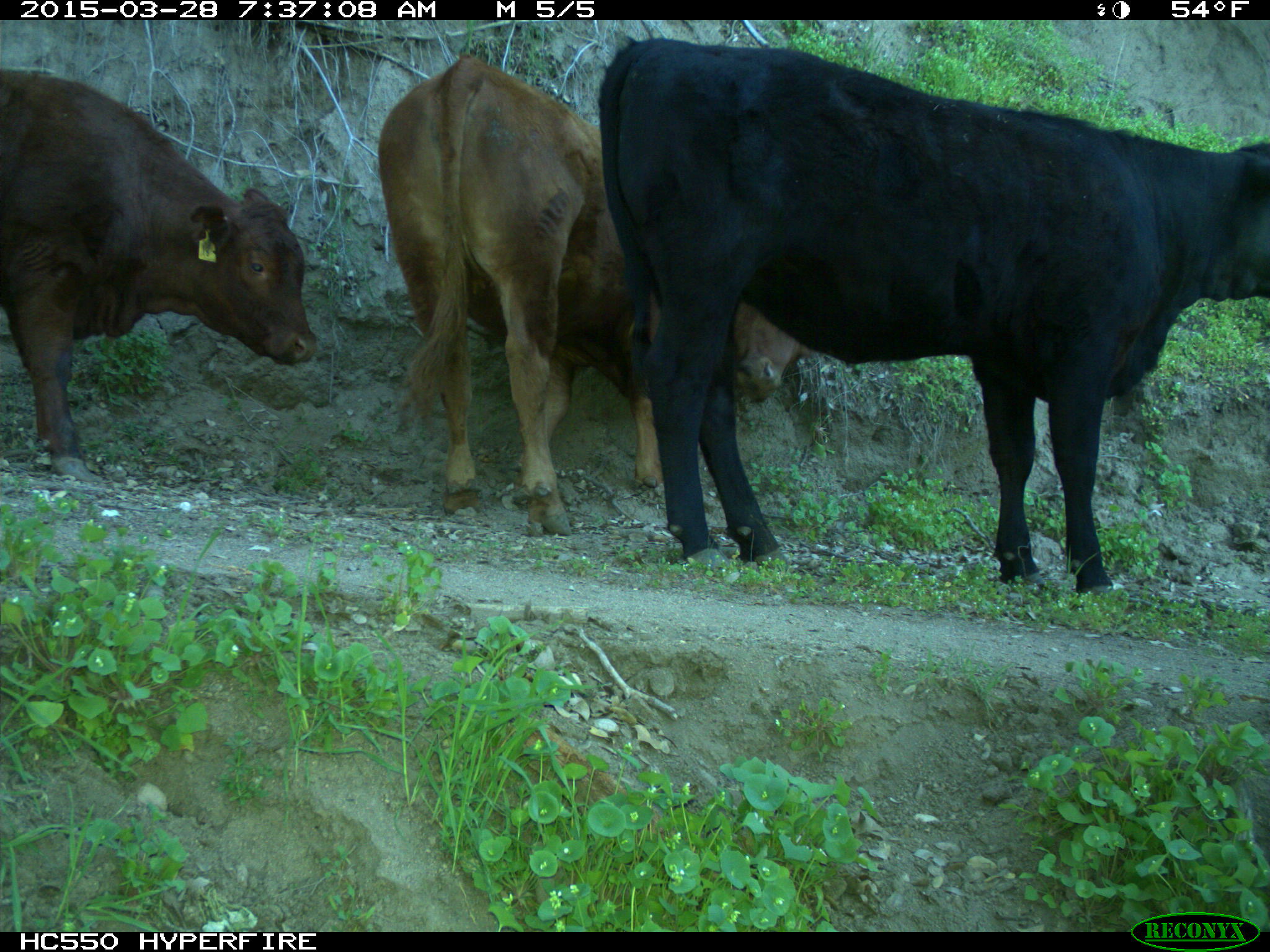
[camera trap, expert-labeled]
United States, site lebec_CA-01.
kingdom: Animalia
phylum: Chordata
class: Mammalia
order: Artiodactyla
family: Bovidae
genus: Bos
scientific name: Bos taurus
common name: domestic cow